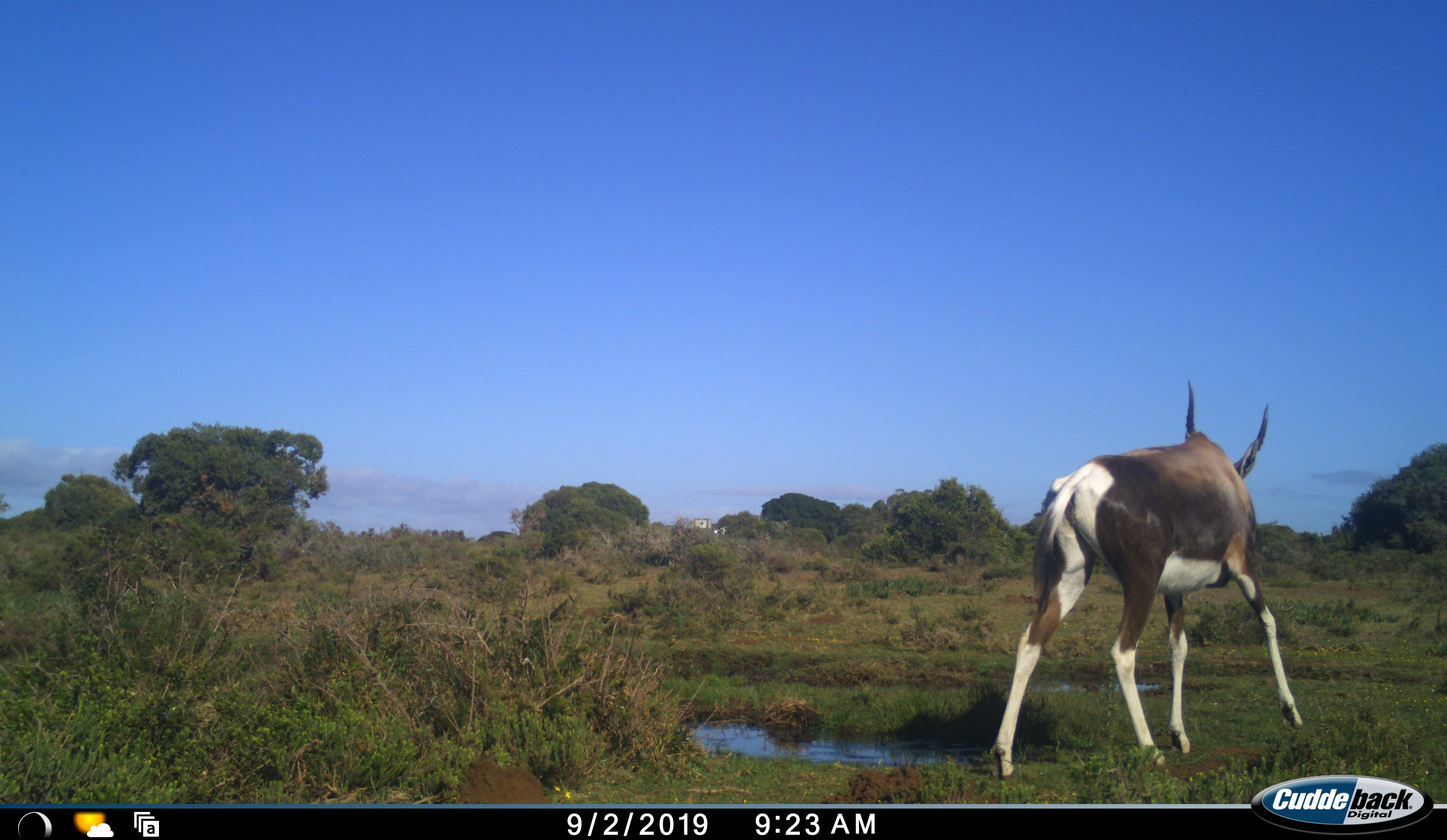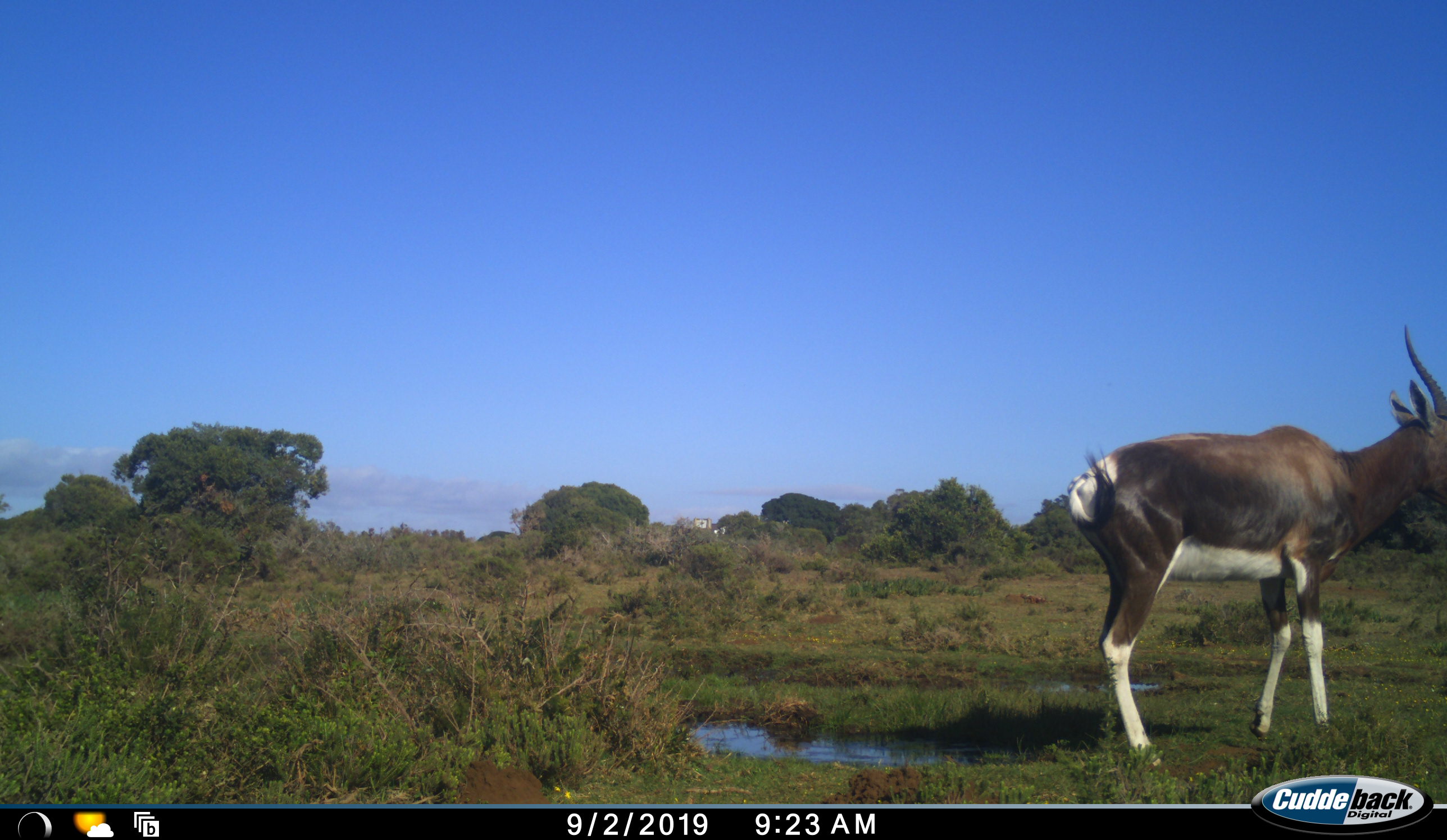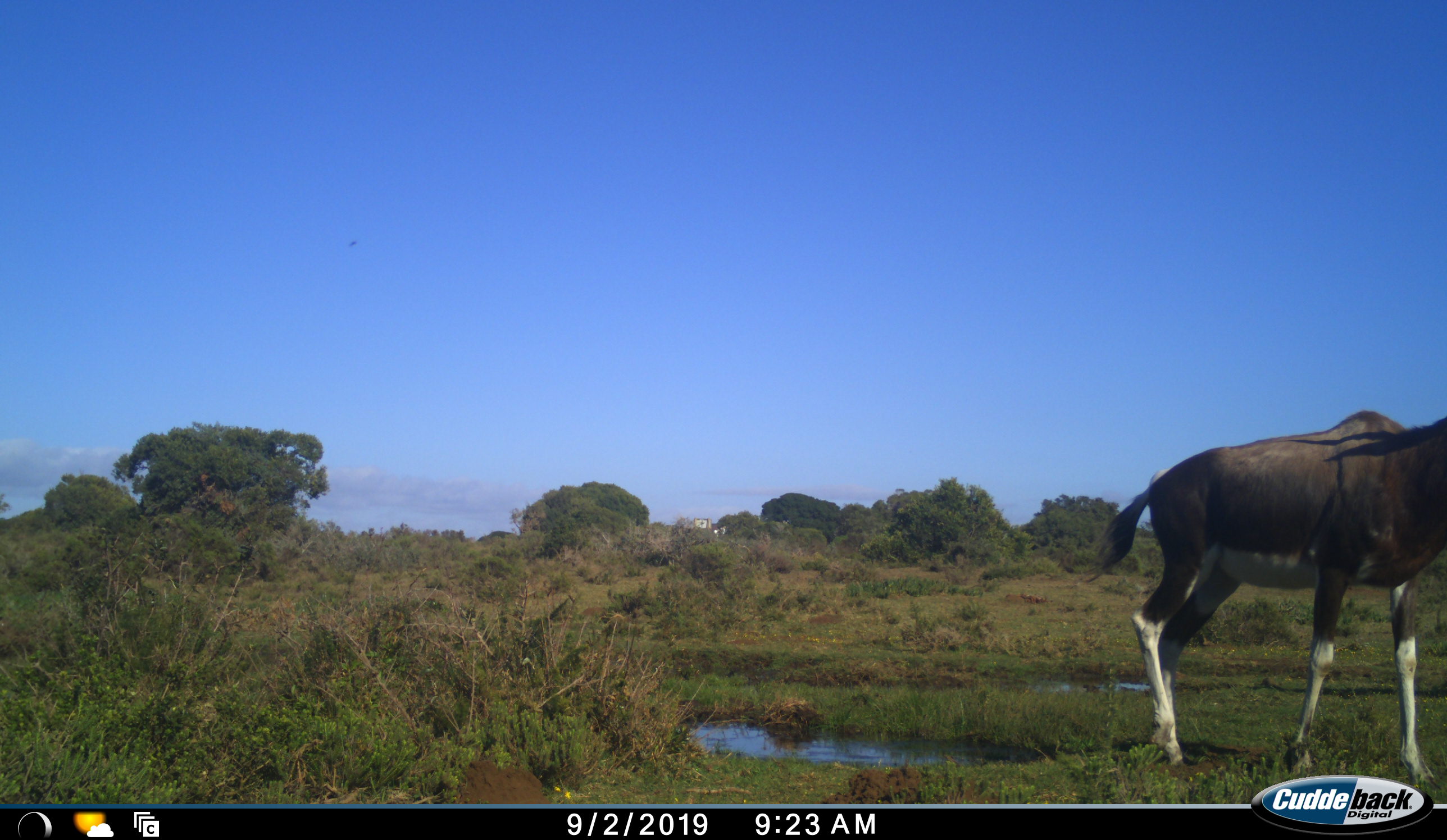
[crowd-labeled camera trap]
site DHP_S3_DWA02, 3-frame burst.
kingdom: Animalia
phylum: Chordata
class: Mammalia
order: Artiodactyla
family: Bovidae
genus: Damaliscus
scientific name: Damaliscus pygargus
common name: bontebok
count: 1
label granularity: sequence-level